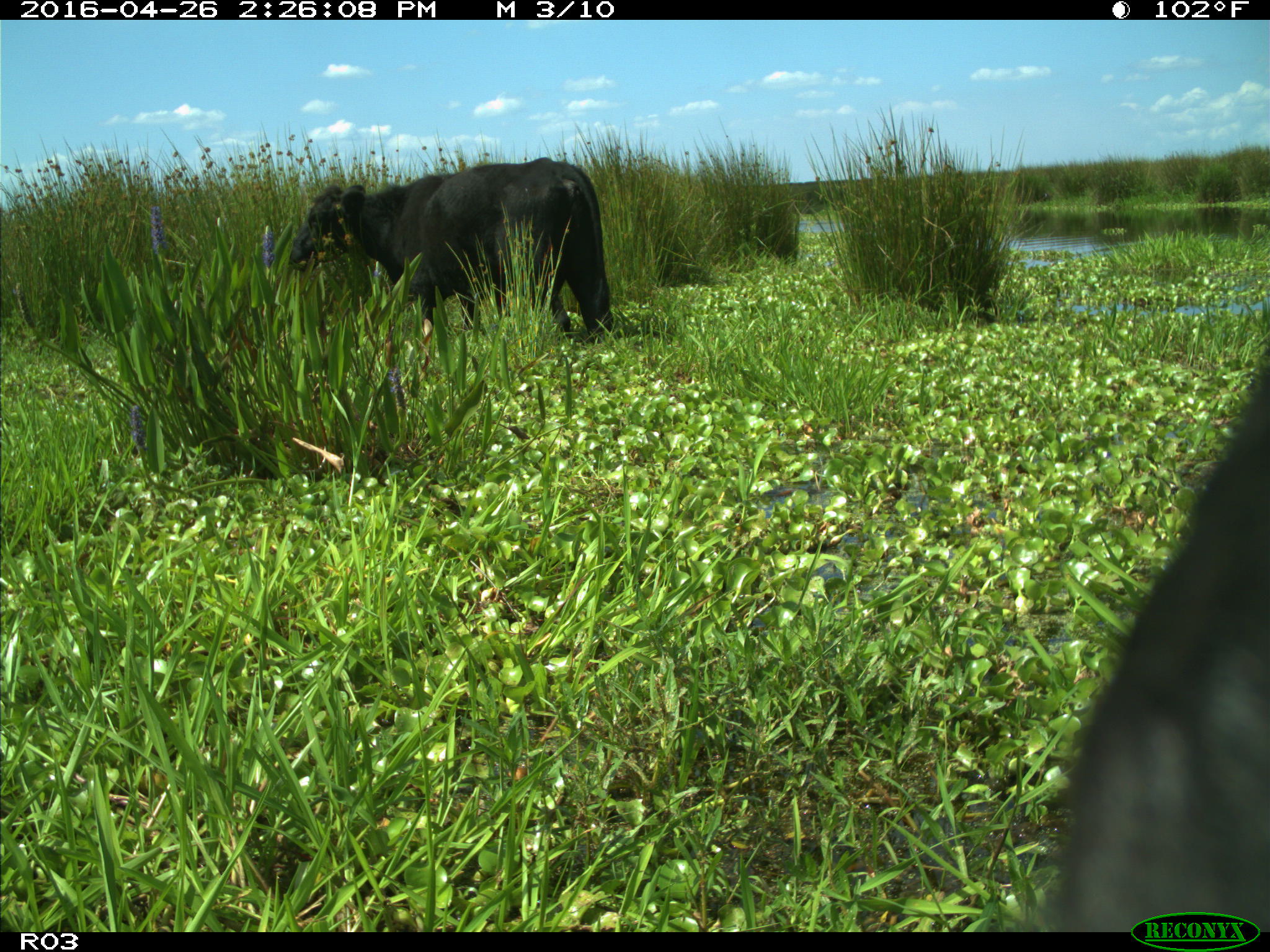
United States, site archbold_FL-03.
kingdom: Animalia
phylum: Chordata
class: Mammalia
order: Artiodactyla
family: Bovidae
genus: Bos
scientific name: Bos taurus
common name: domestic cow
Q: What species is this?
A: Bos taurus (domestic cow).